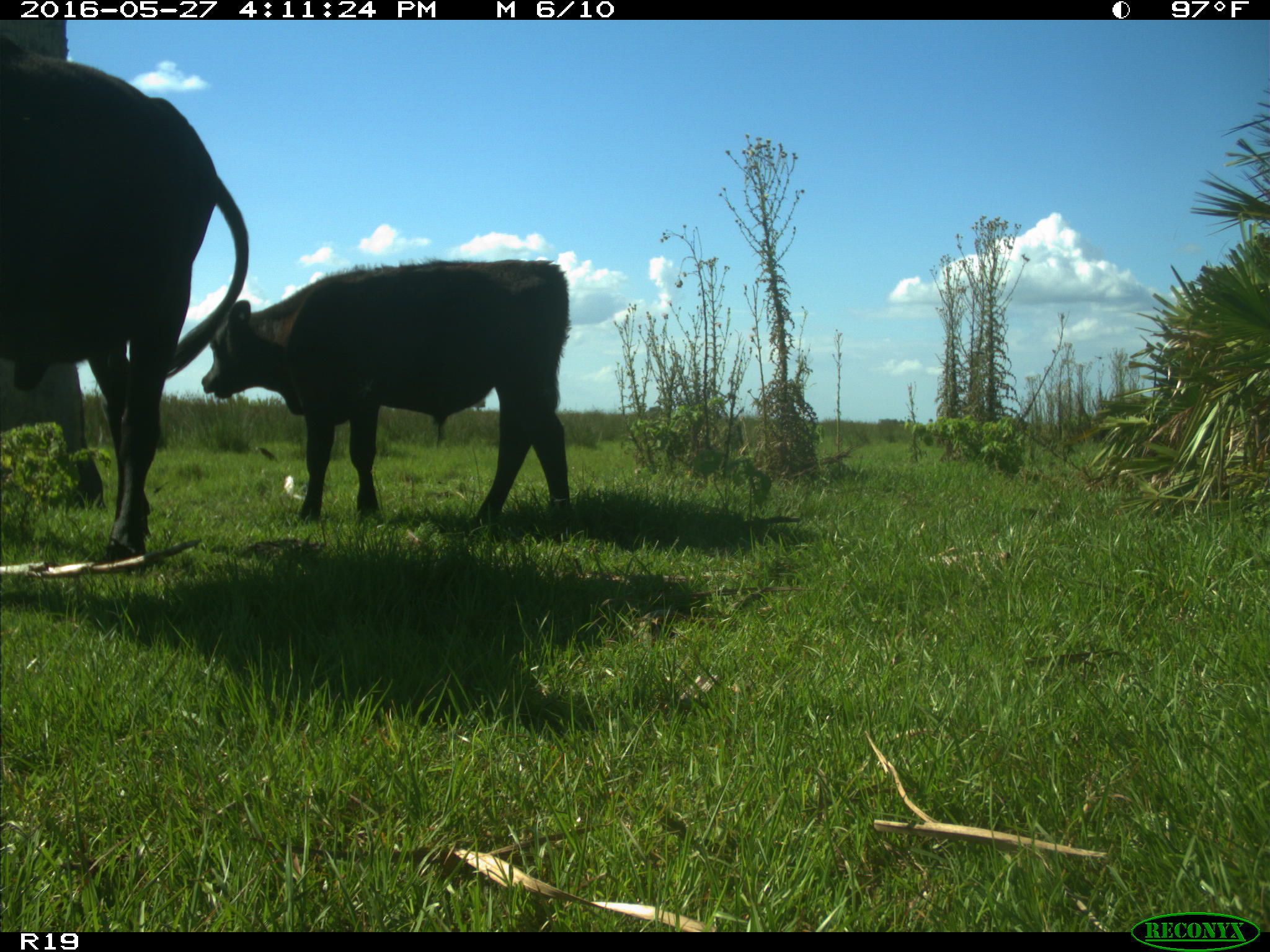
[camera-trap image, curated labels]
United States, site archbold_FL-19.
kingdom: Animalia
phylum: Chordata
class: Mammalia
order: Artiodactyla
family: Bovidae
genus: Bos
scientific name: Bos taurus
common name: domestic cow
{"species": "Bos taurus (domestic cow)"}